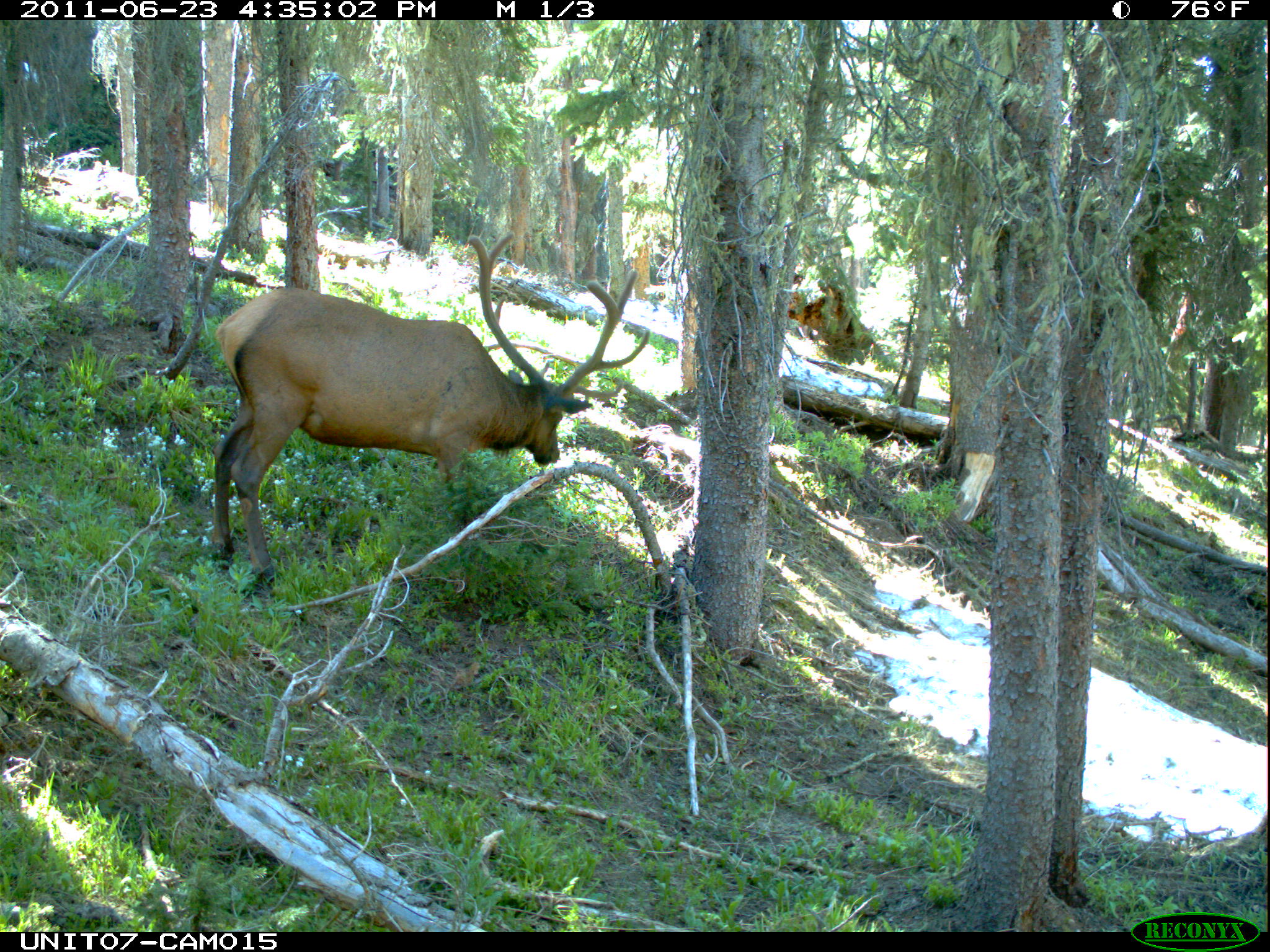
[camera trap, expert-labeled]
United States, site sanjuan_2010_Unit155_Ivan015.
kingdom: Animalia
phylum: Chordata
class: Mammalia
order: Artiodactyla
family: Cervidae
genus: Cervus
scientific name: Cervus elaphus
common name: red deer